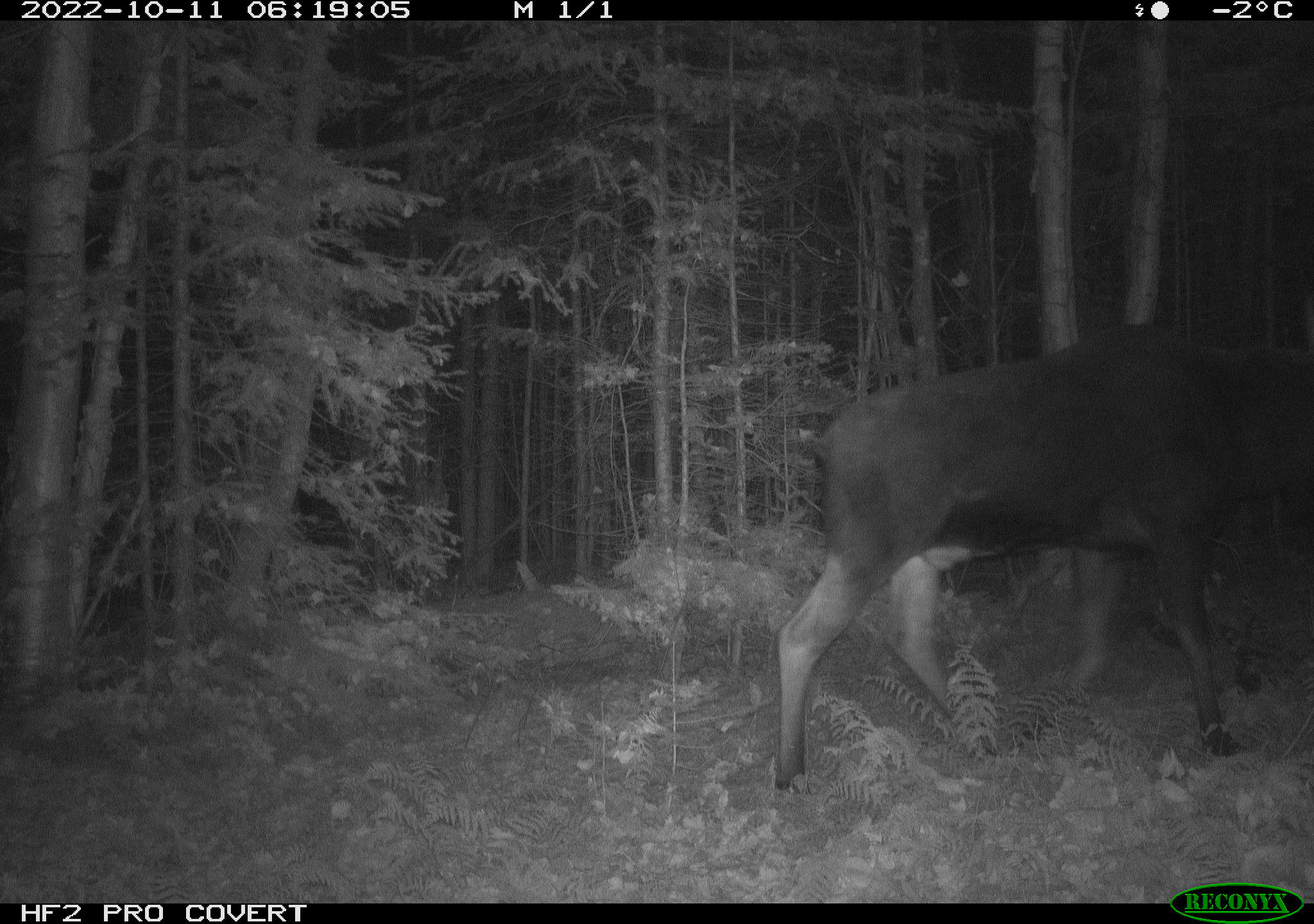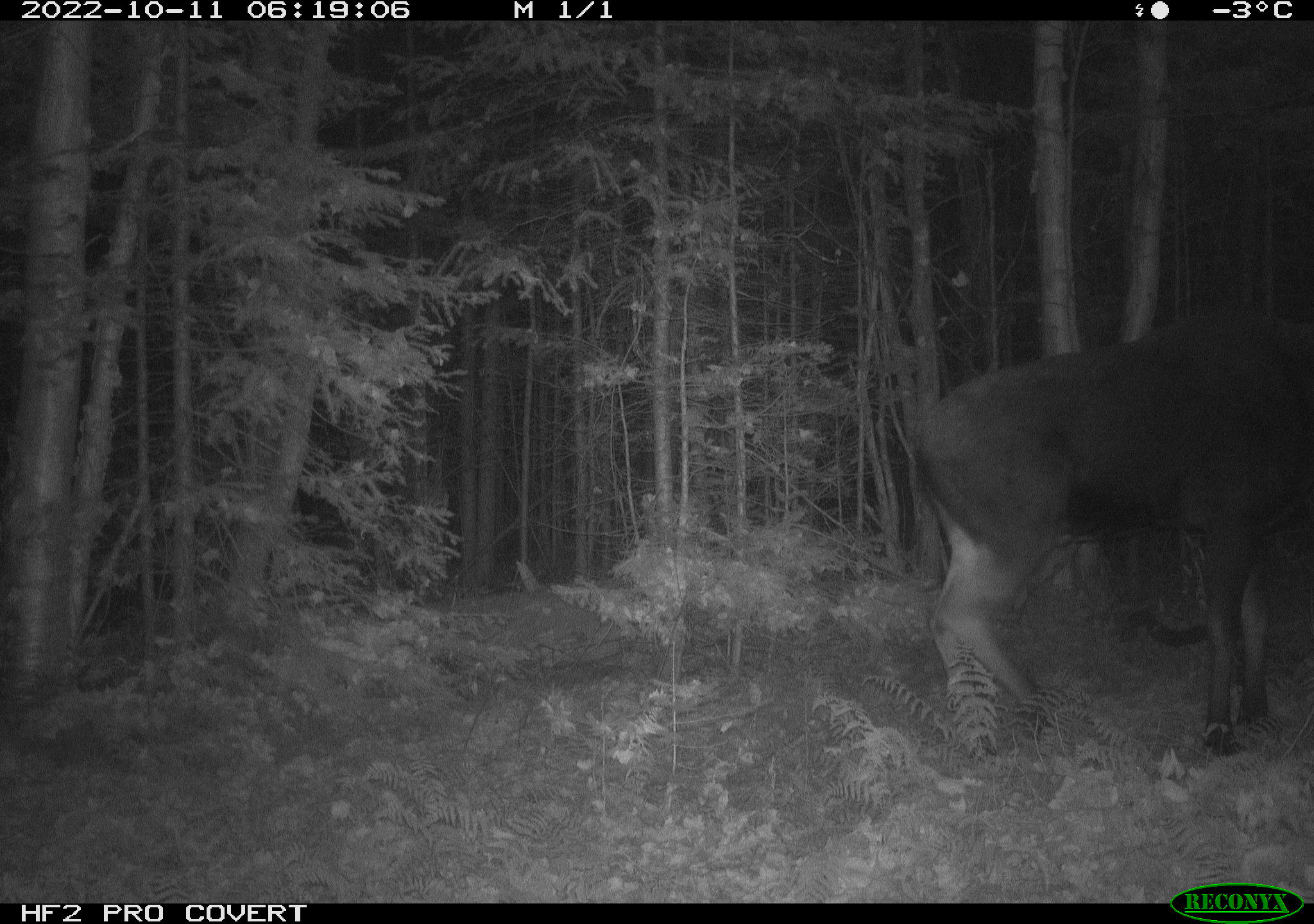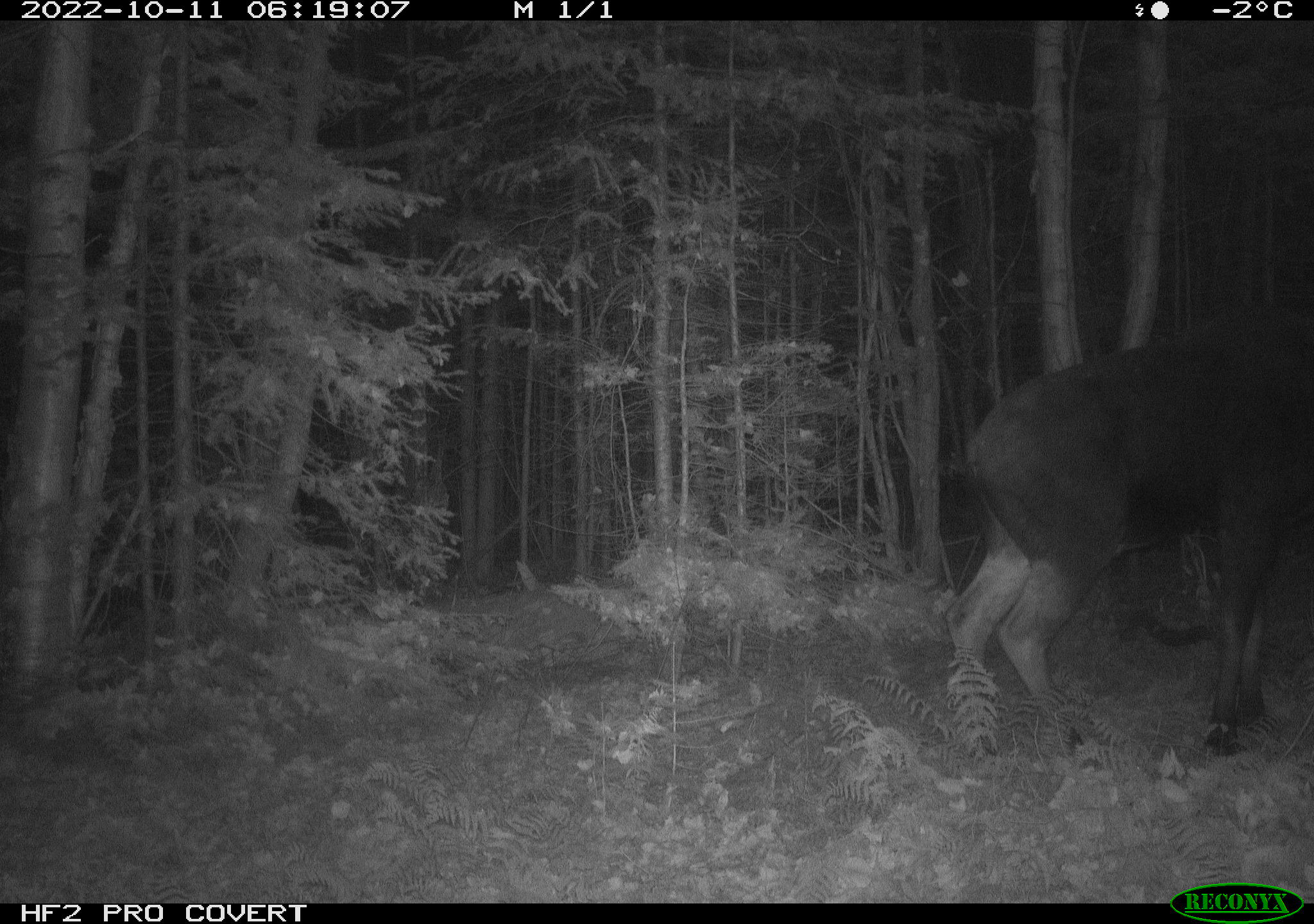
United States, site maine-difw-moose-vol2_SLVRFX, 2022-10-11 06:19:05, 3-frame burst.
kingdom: Animalia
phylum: Chordata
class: Mammalia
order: Artiodactyla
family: Cervidae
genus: Alces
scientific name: Alces alces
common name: moose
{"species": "moose (Alces alces)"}